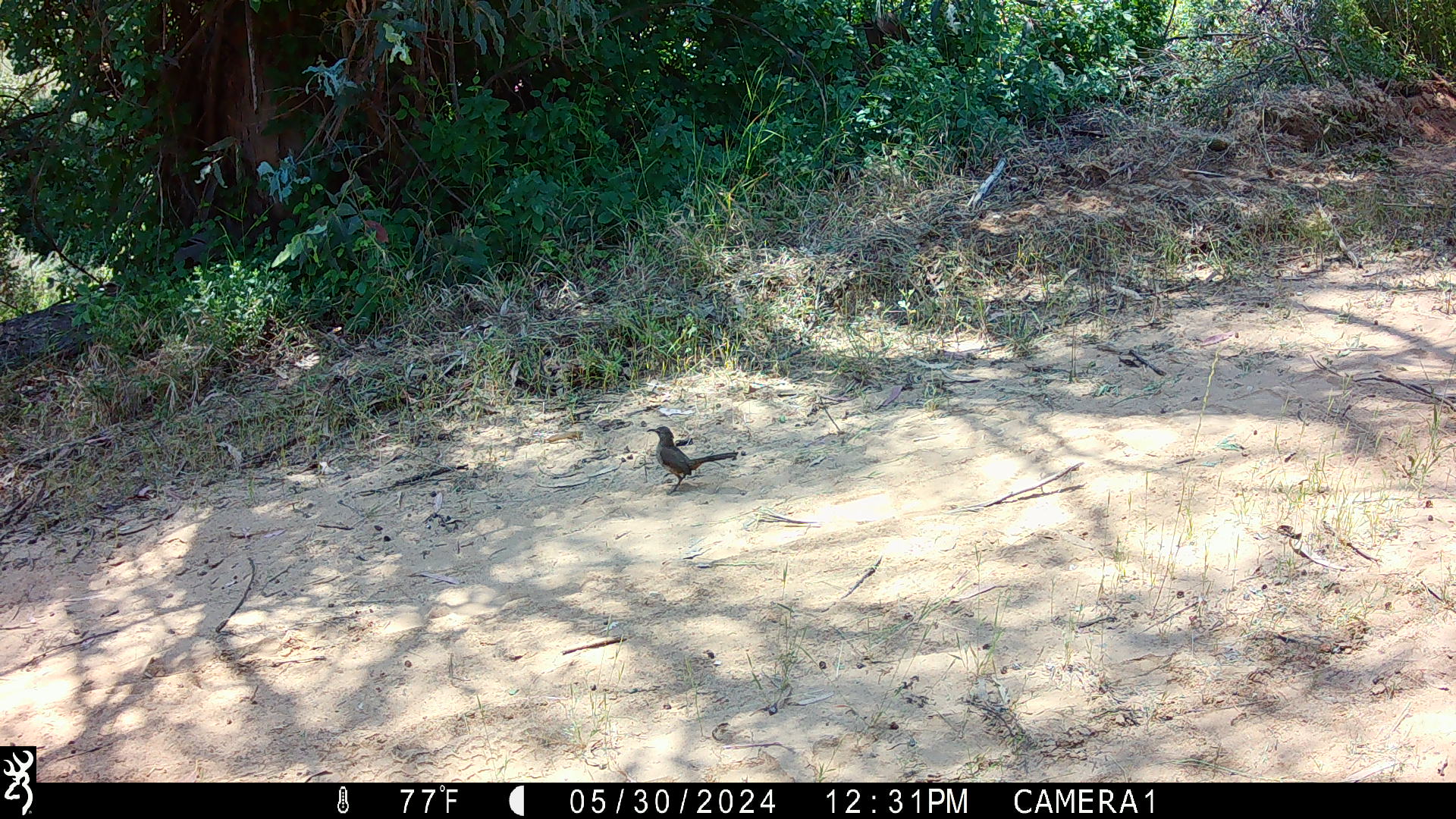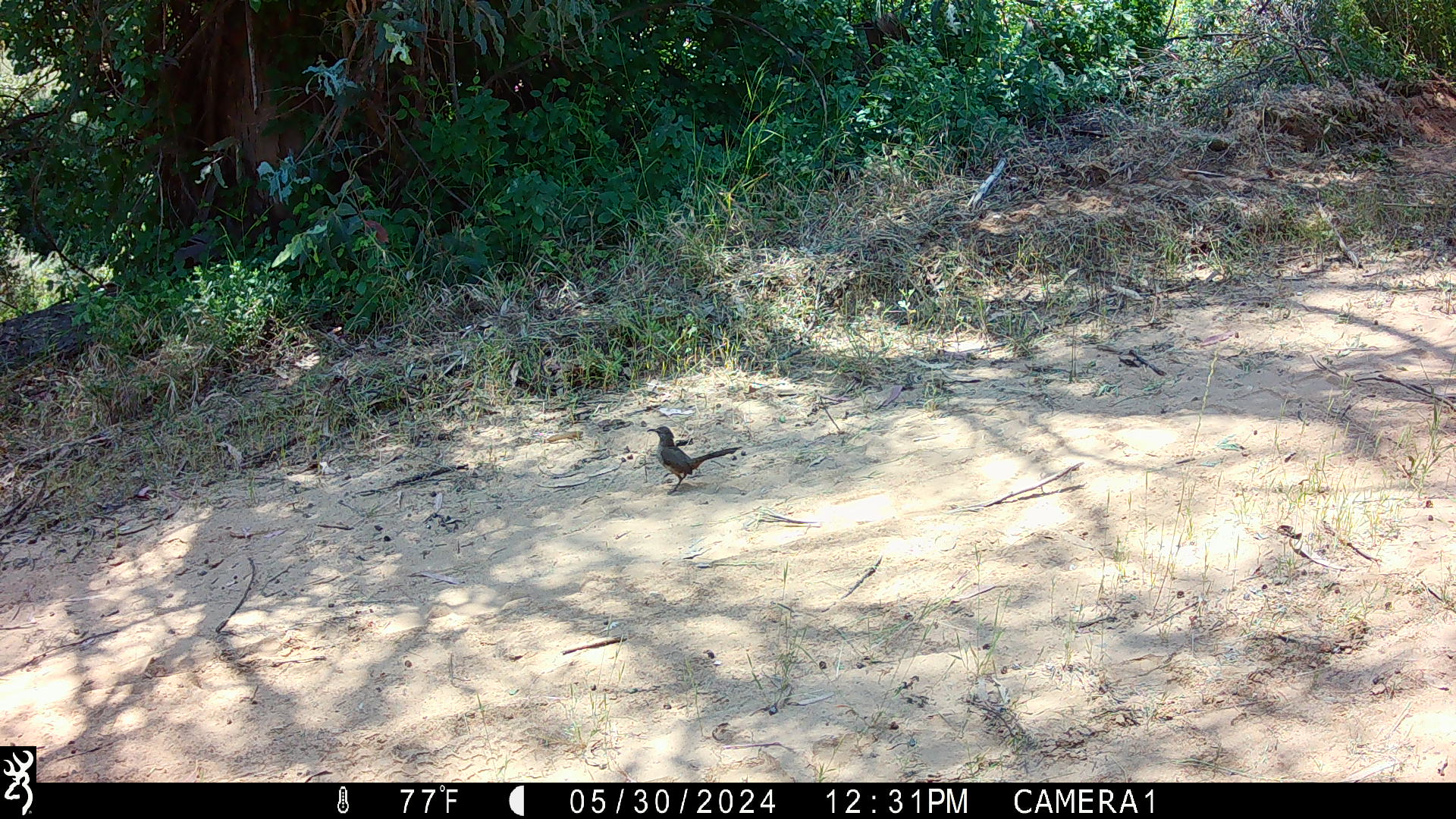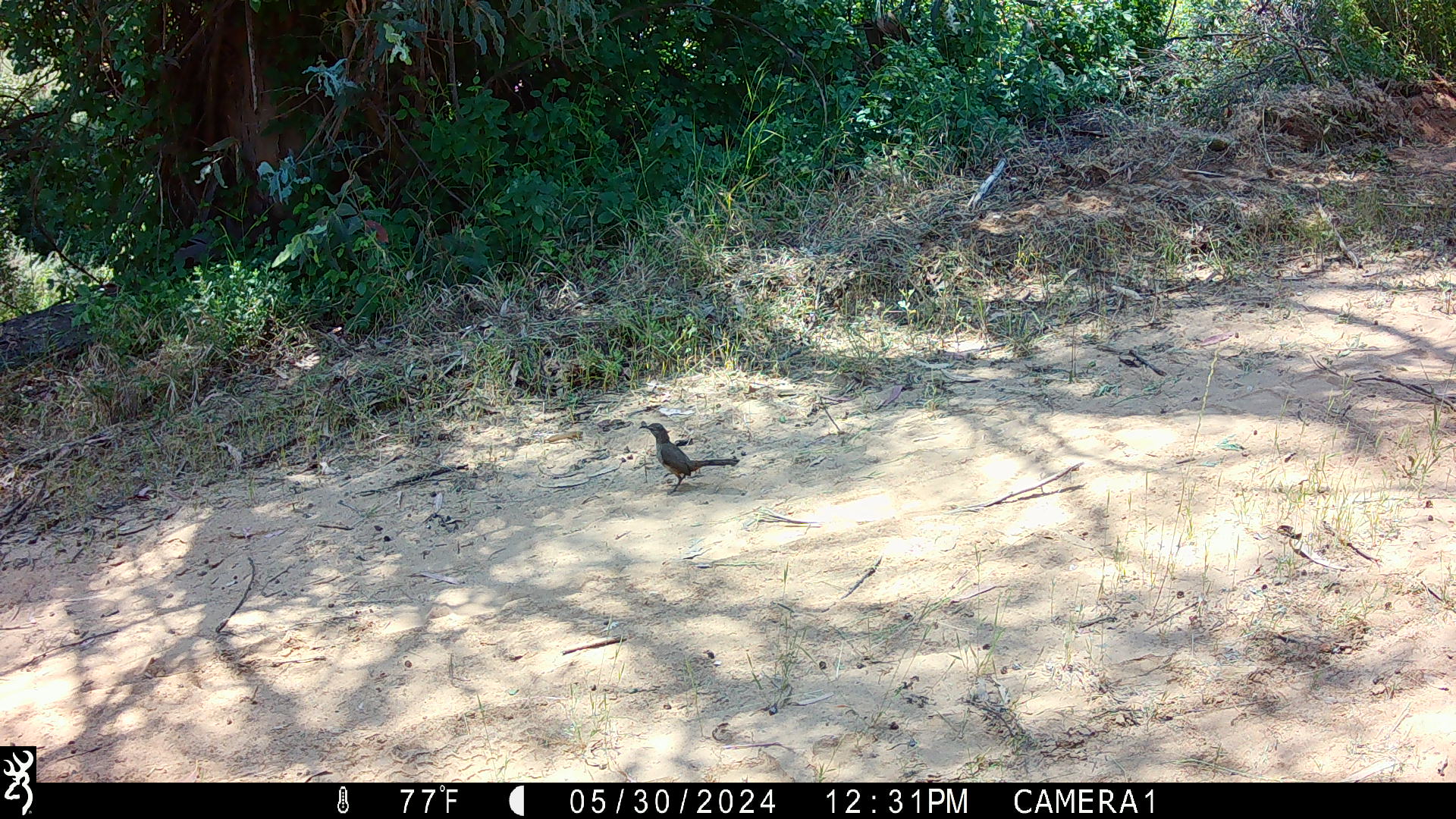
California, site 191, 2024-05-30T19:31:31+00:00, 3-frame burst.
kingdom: Animalia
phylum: Chordata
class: Aves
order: Passeriformes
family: Mimidae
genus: Toxostoma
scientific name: Toxostoma redivivum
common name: california thrasher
California thrasher (Toxostoma redivivum).